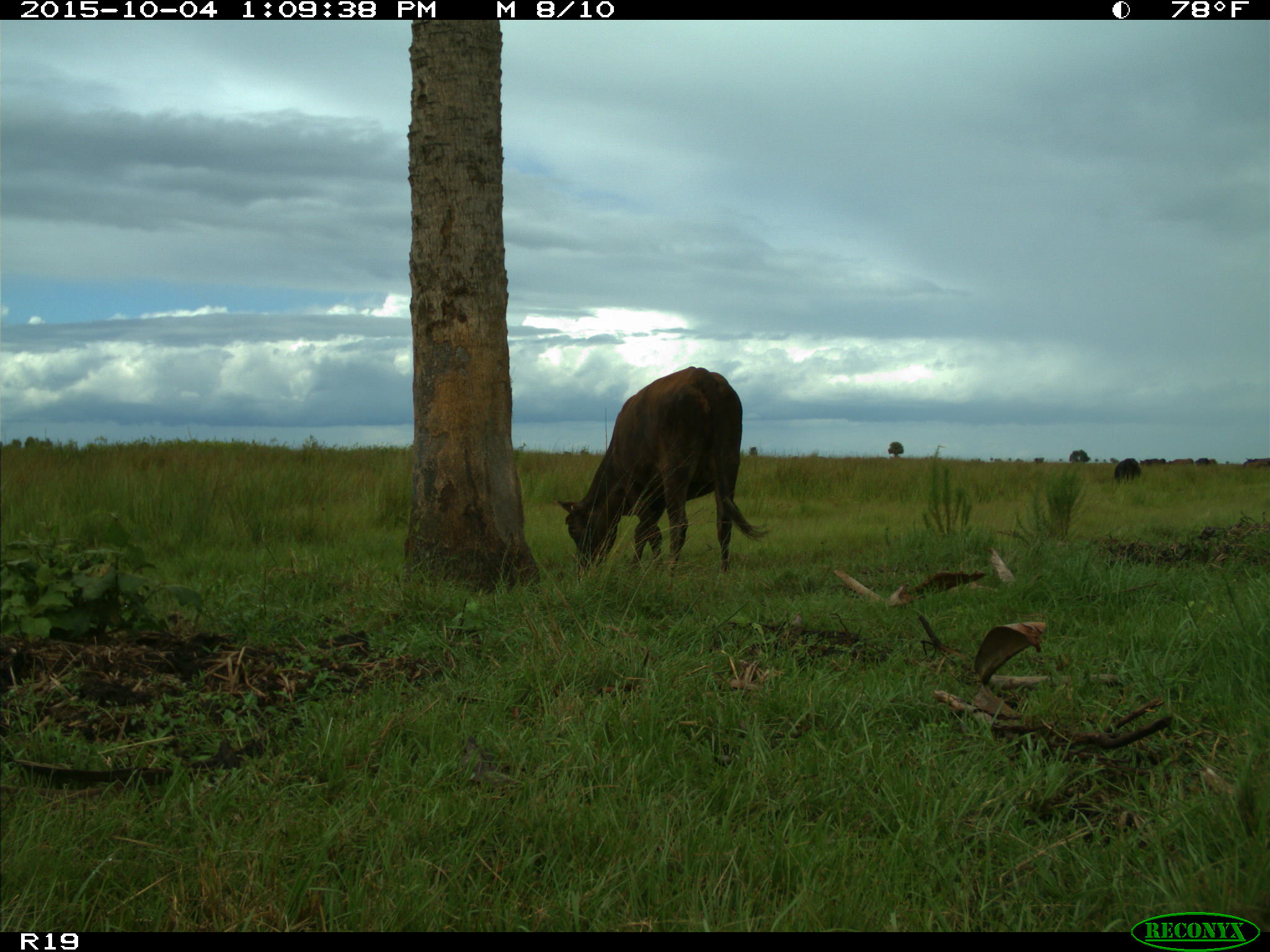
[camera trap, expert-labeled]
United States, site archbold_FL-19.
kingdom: Animalia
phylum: Chordata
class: Mammalia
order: Artiodactyla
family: Bovidae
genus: Bos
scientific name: Bos taurus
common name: domestic cow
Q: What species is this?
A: Bos taurus (domestic cow).